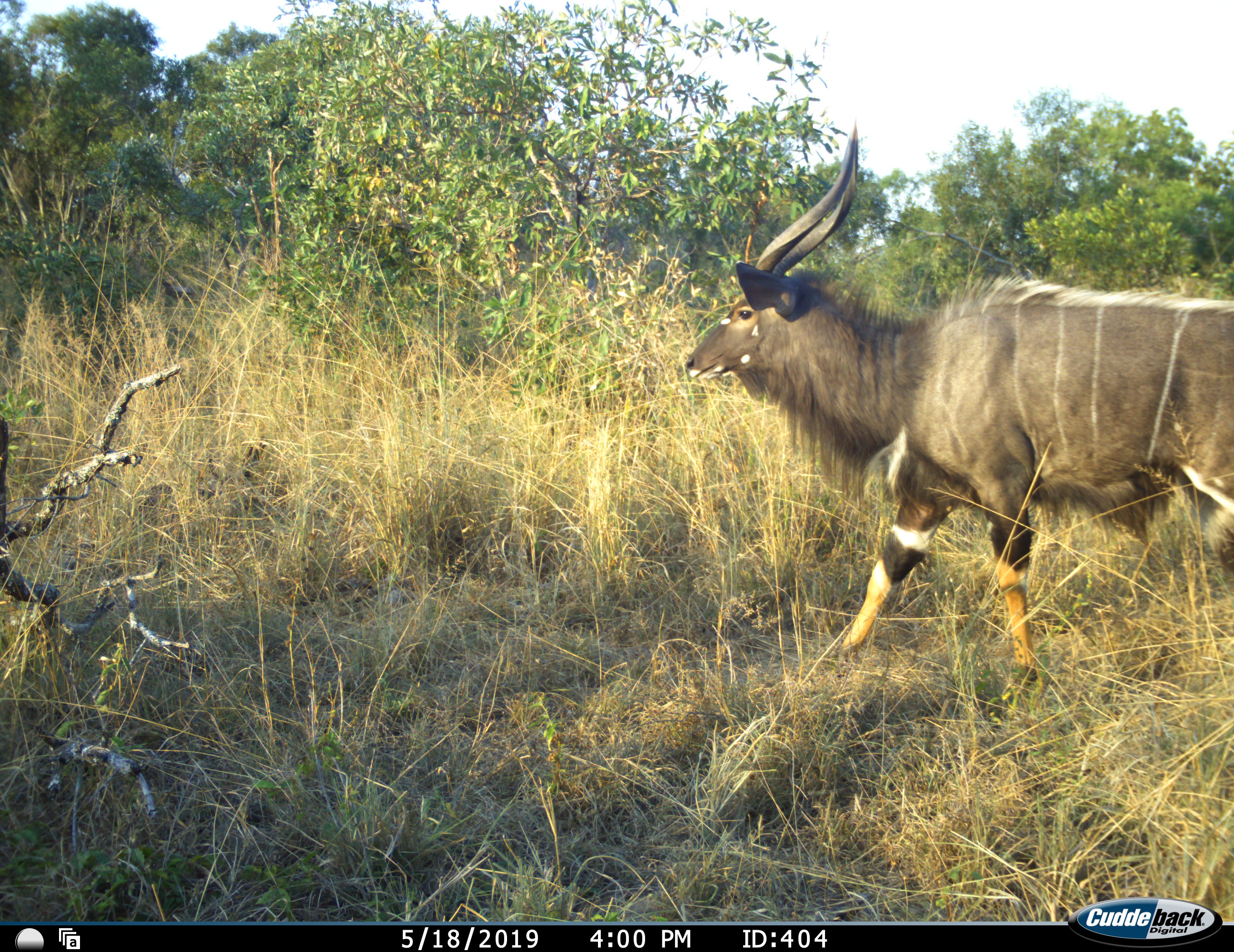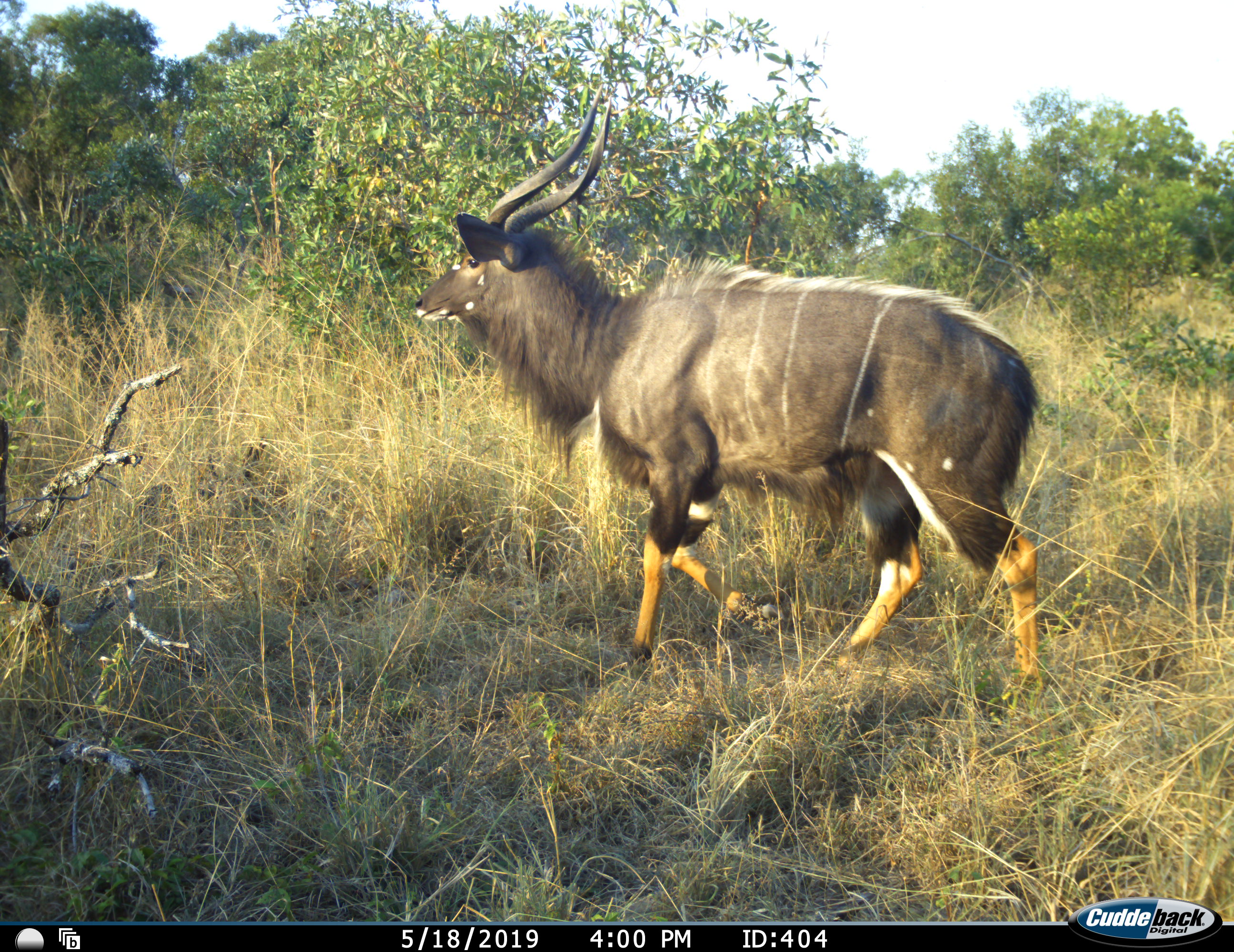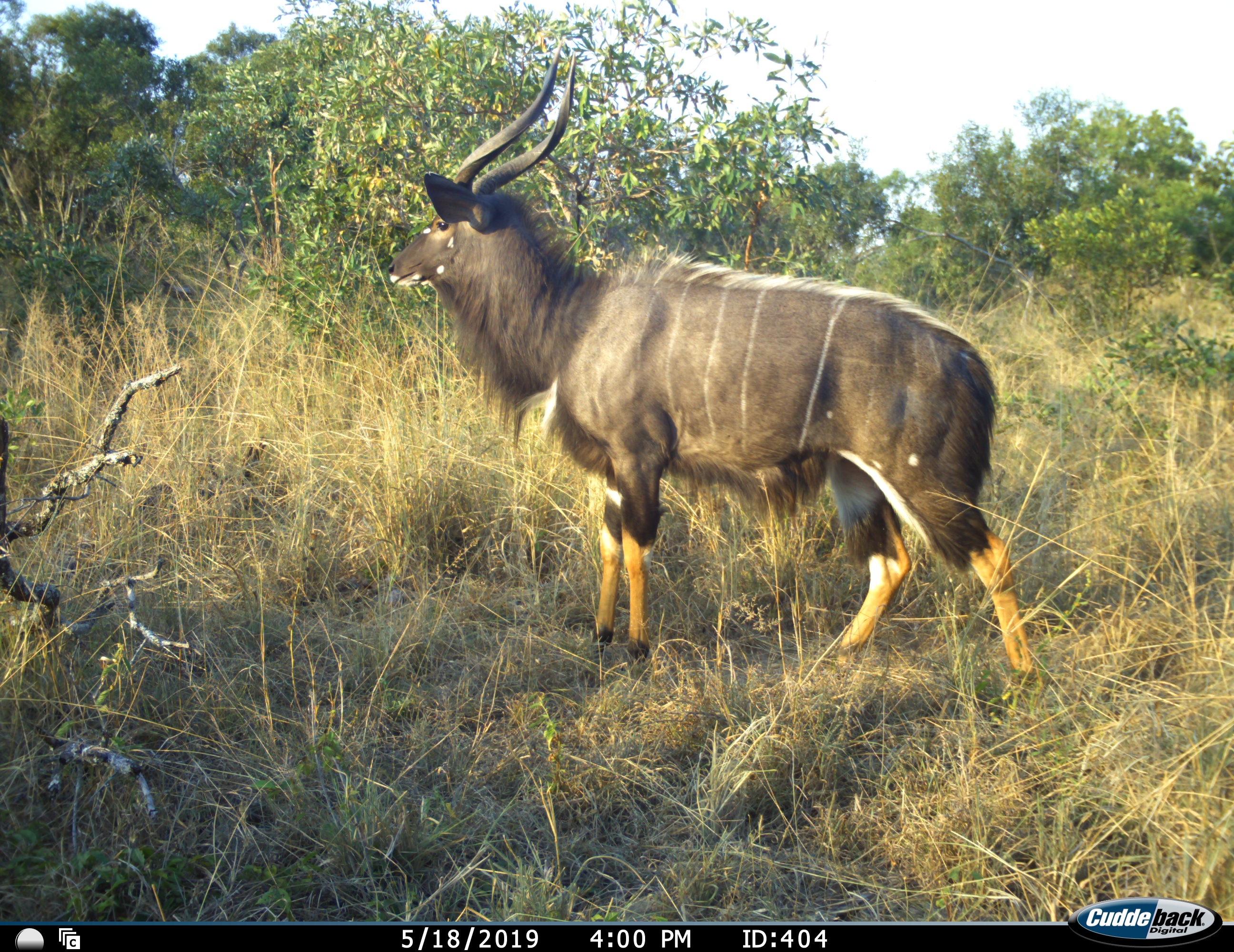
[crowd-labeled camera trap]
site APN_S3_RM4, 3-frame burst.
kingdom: Animalia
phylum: Chordata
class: Mammalia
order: Artiodactyla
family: Bovidae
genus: Tragelaphus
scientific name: Tragelaphus angasii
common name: nyala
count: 1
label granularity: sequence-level